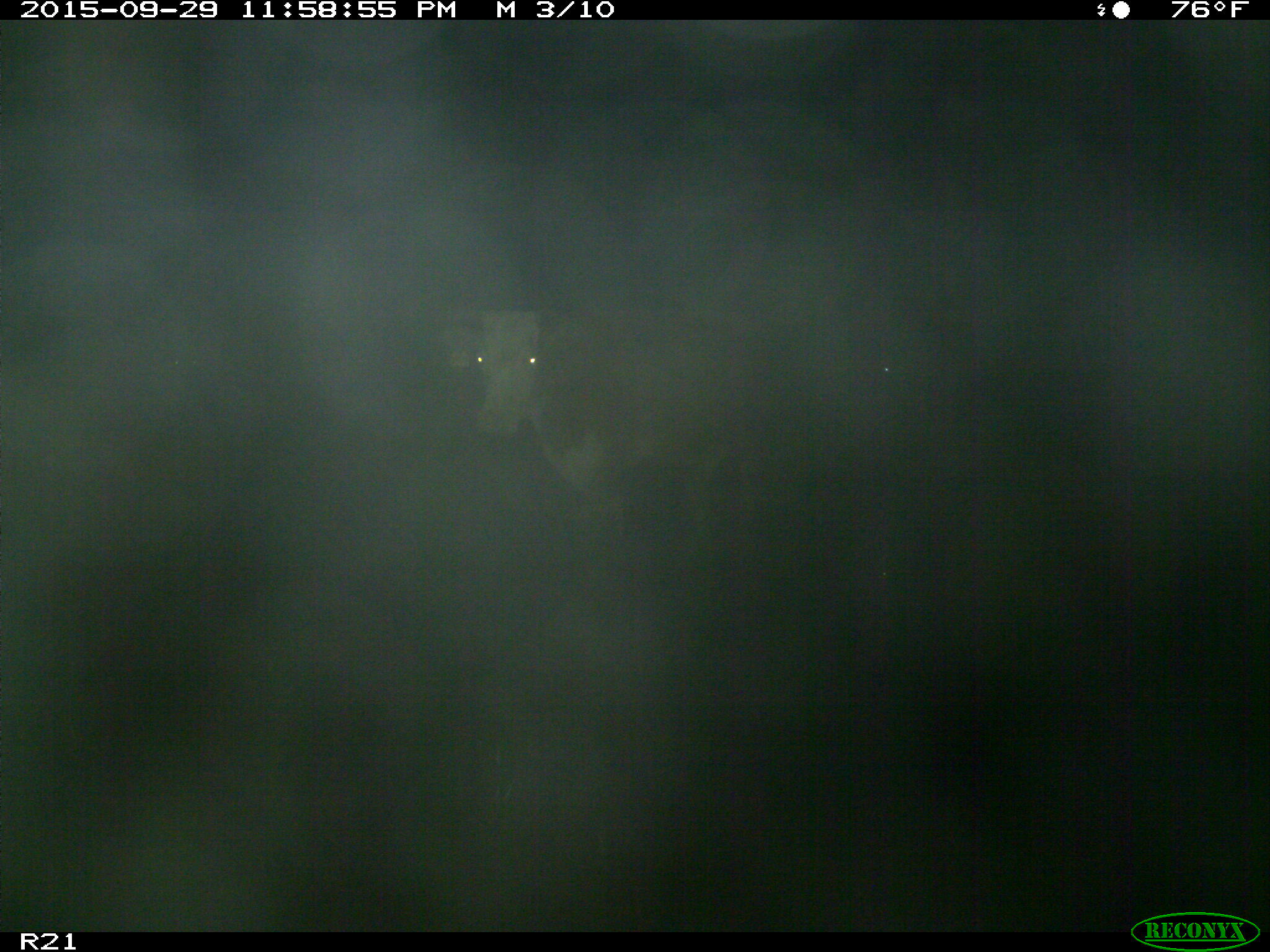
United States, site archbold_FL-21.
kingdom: Animalia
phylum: Chordata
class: Mammalia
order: Artiodactyla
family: Bovidae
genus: Bos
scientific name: Bos taurus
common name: domestic cow